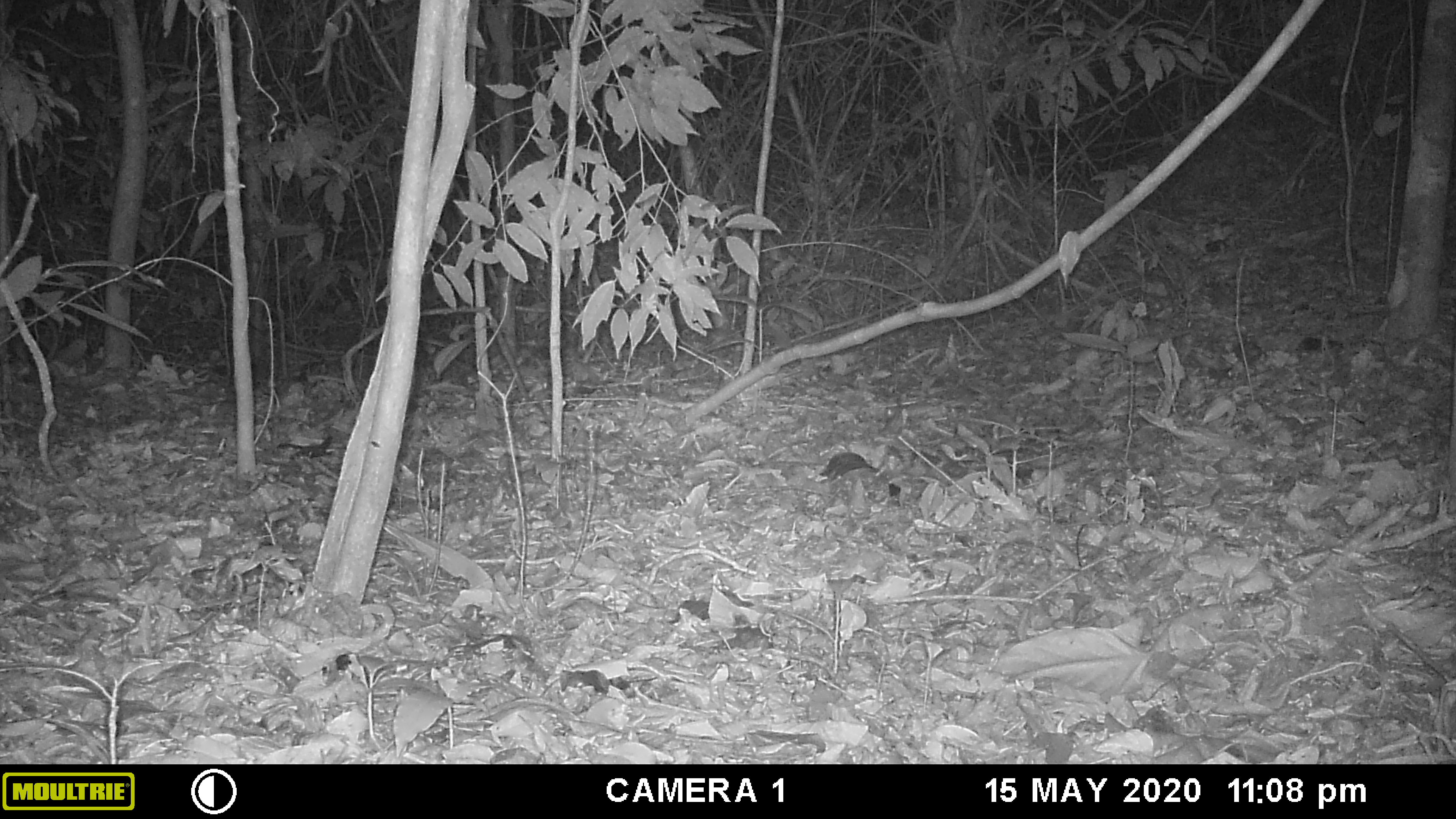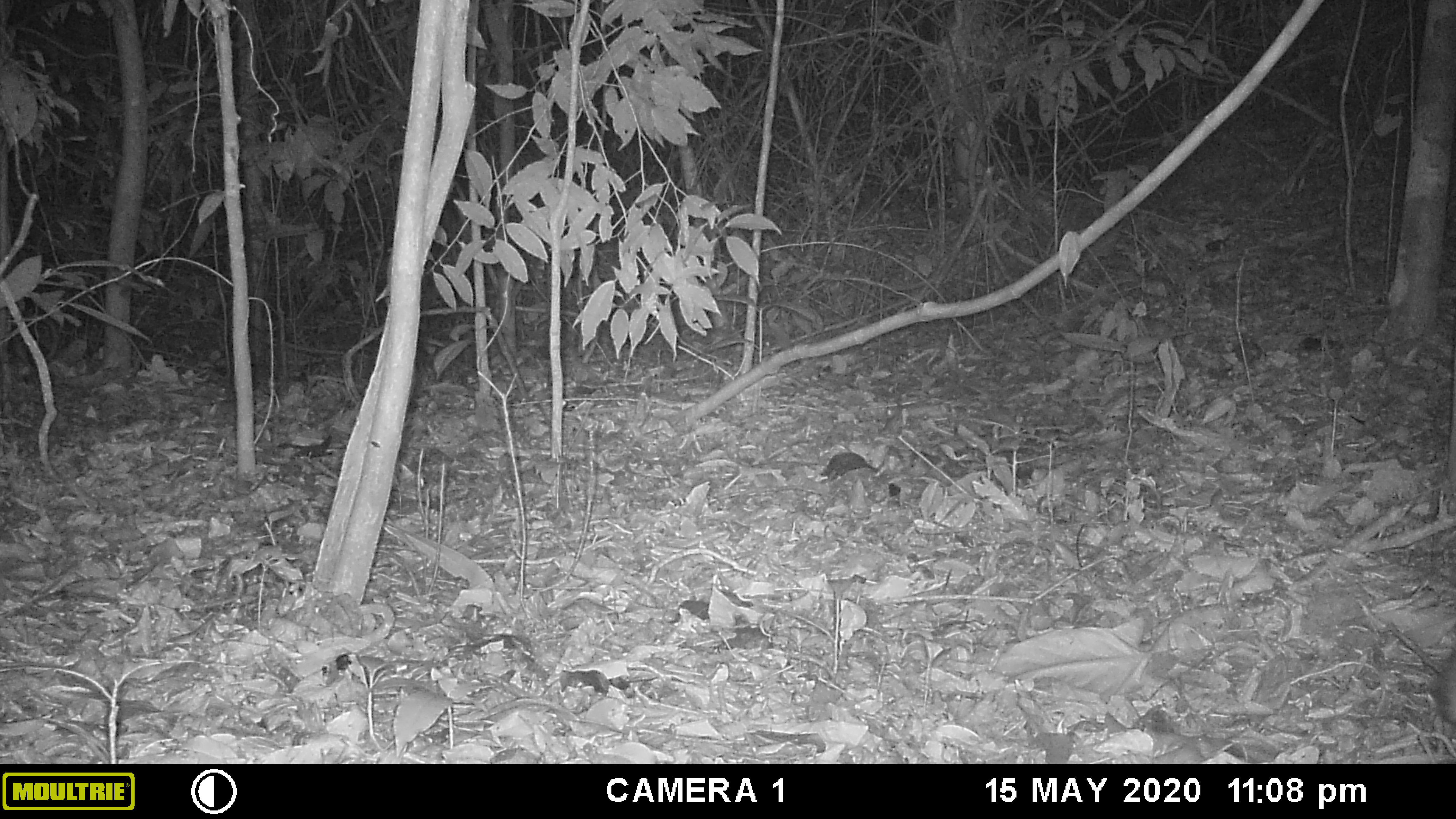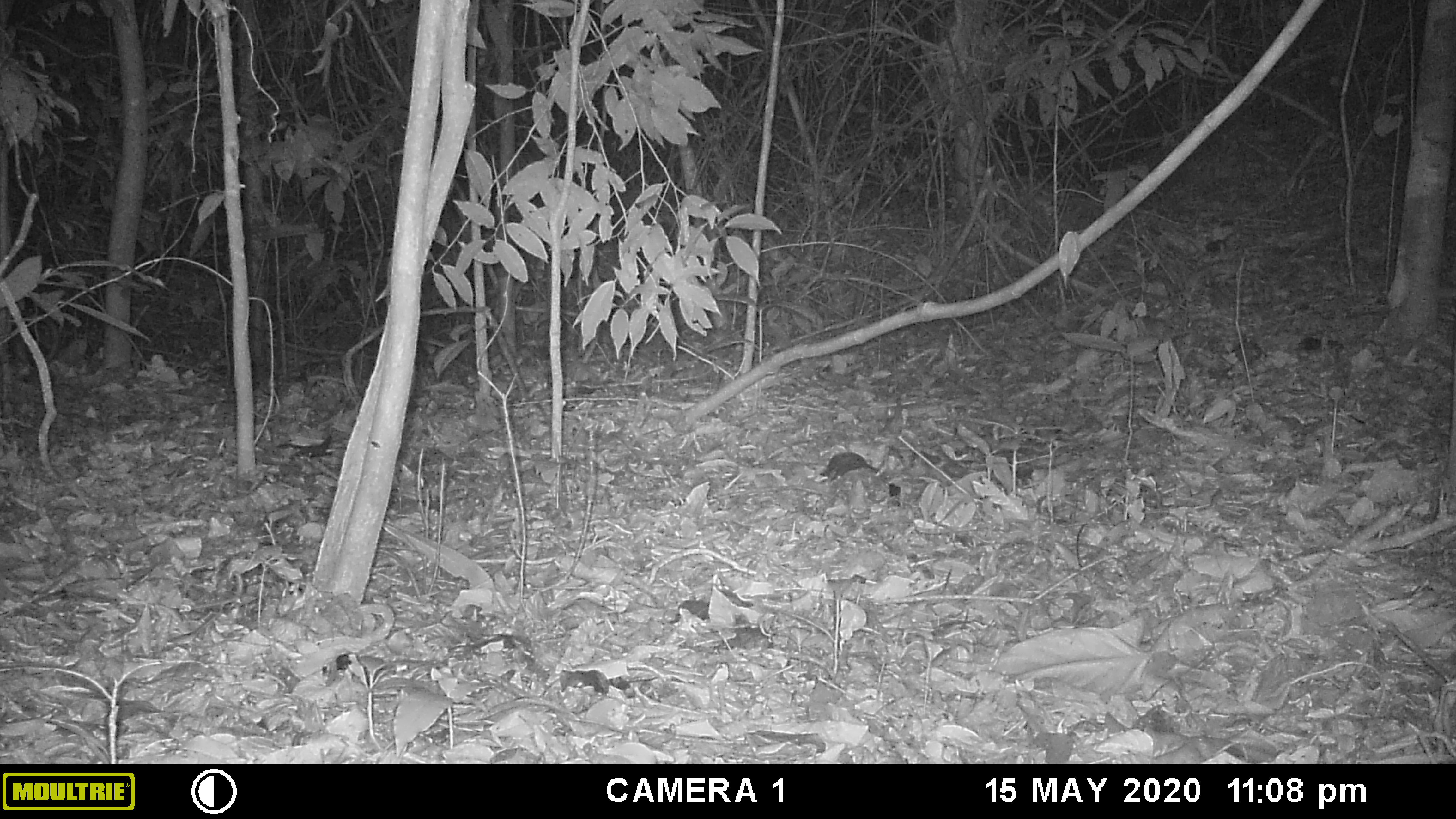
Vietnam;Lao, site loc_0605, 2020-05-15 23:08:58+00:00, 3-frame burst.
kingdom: Animalia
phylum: Chordata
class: Mammalia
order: Artiodactyla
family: Cervidae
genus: Muntiacus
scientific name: Muntiacus rooseveltorum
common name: roosevelt's muntjac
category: roosevelts muntjac group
Roosevelts muntjac group (roosevelt's muntjac) (Muntiacus rooseveltorum). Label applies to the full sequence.